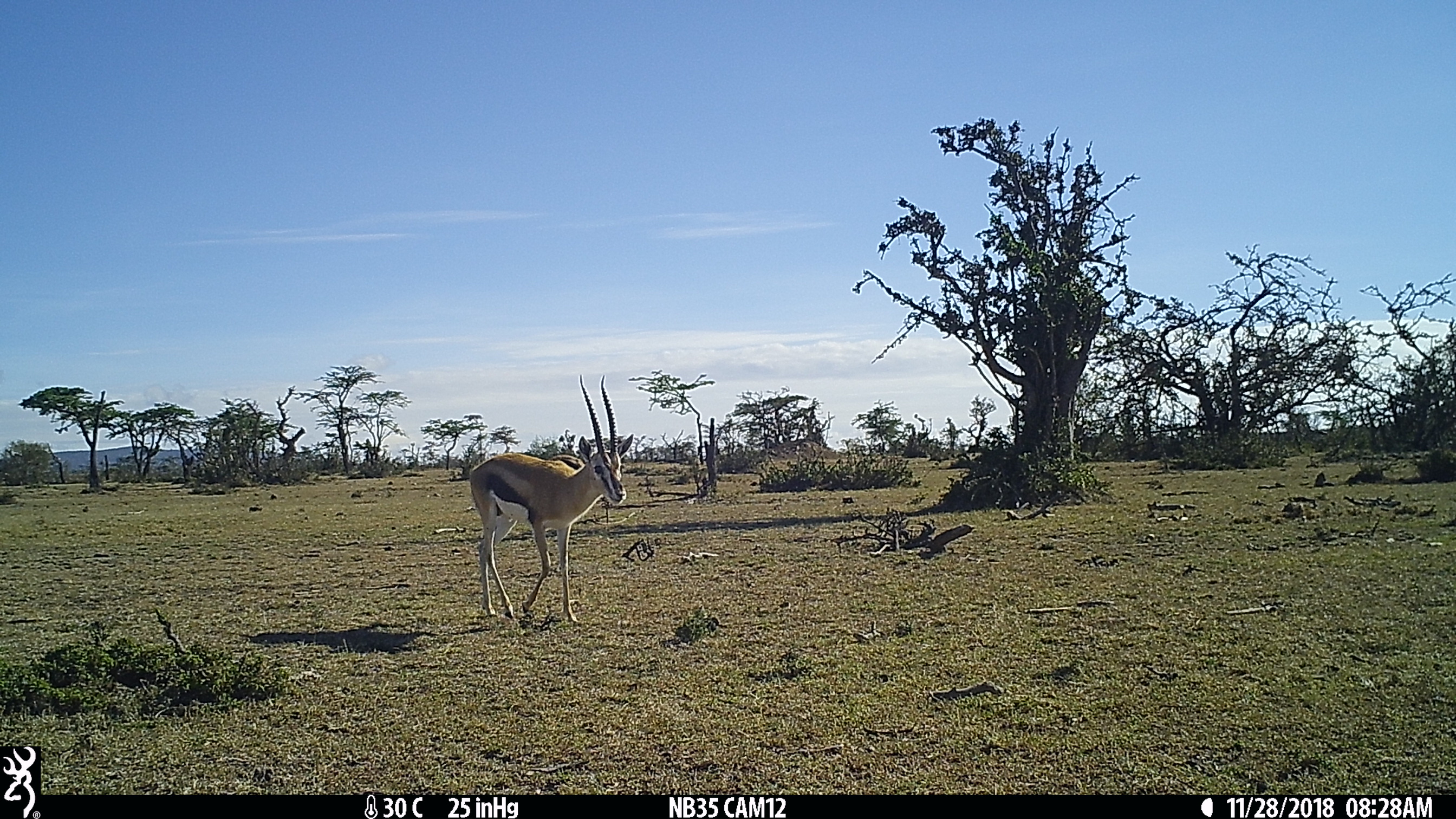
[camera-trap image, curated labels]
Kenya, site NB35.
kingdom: Animalia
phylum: Chordata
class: Mammalia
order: Artiodactyla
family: Bovidae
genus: Eudorcas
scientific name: Eudorcas thomsonii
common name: thomon's gazelle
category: gazelle thomsons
Gazelle thomsons (thomon's gazelle) (Eudorcas thomsonii).